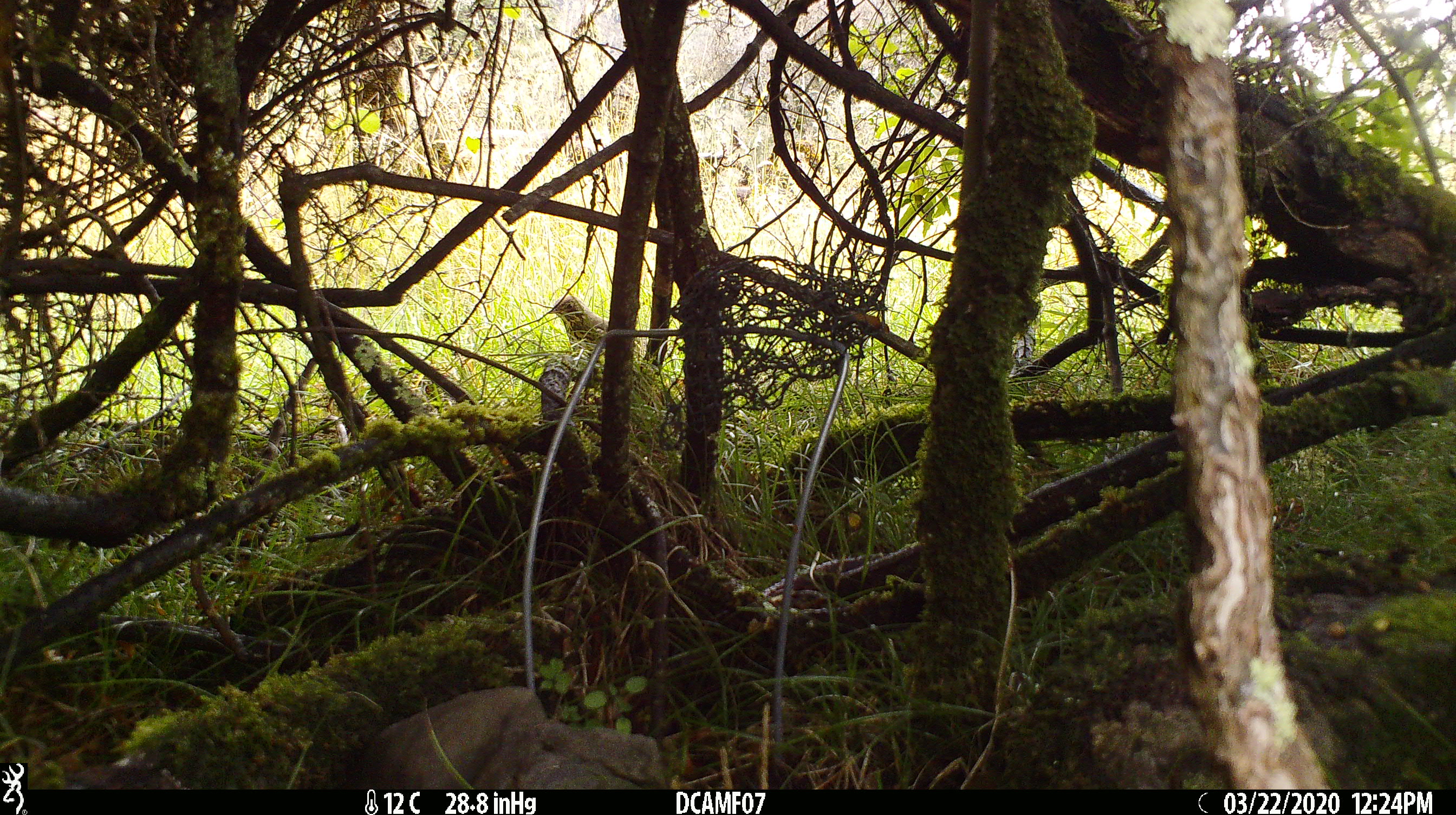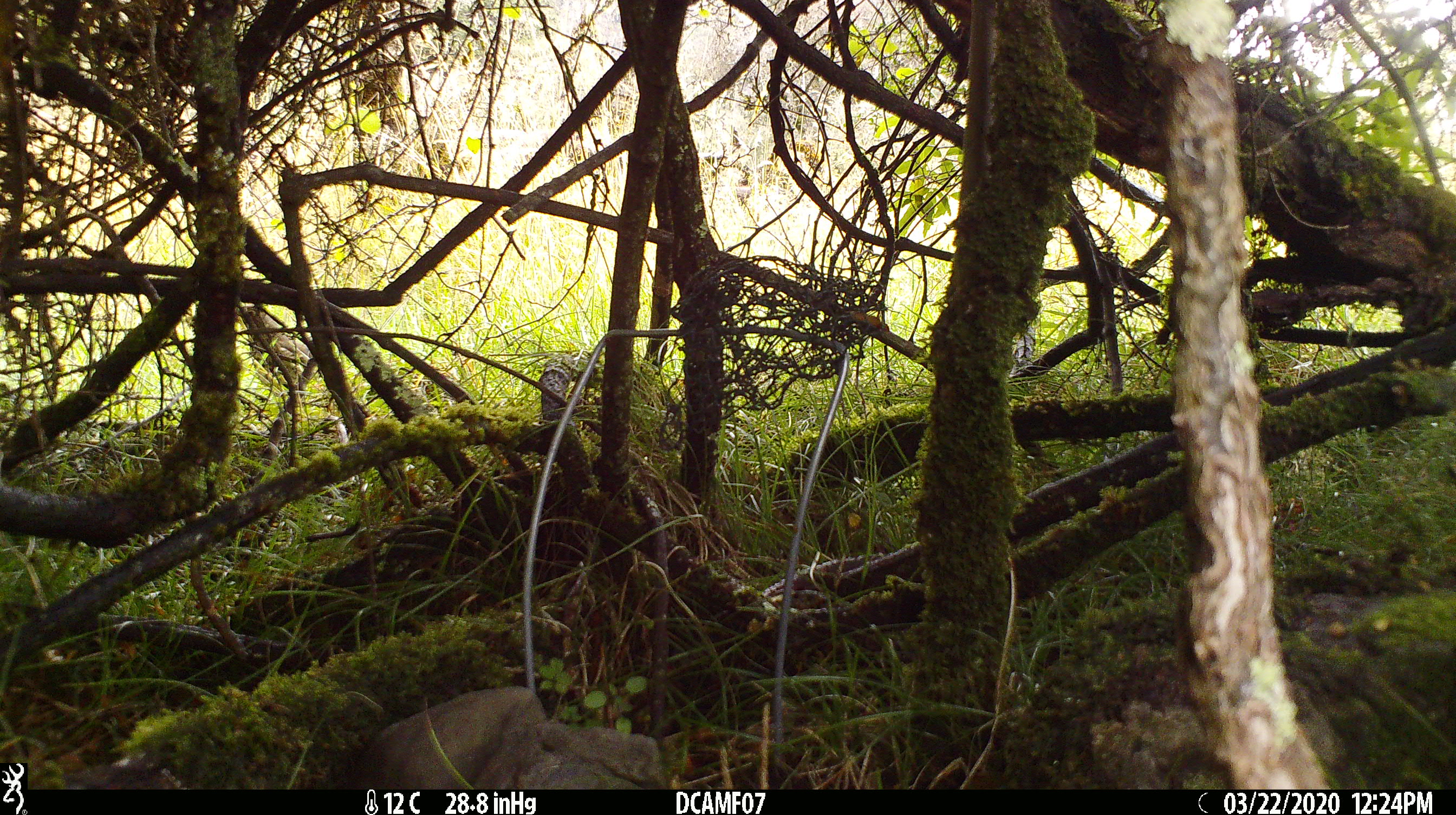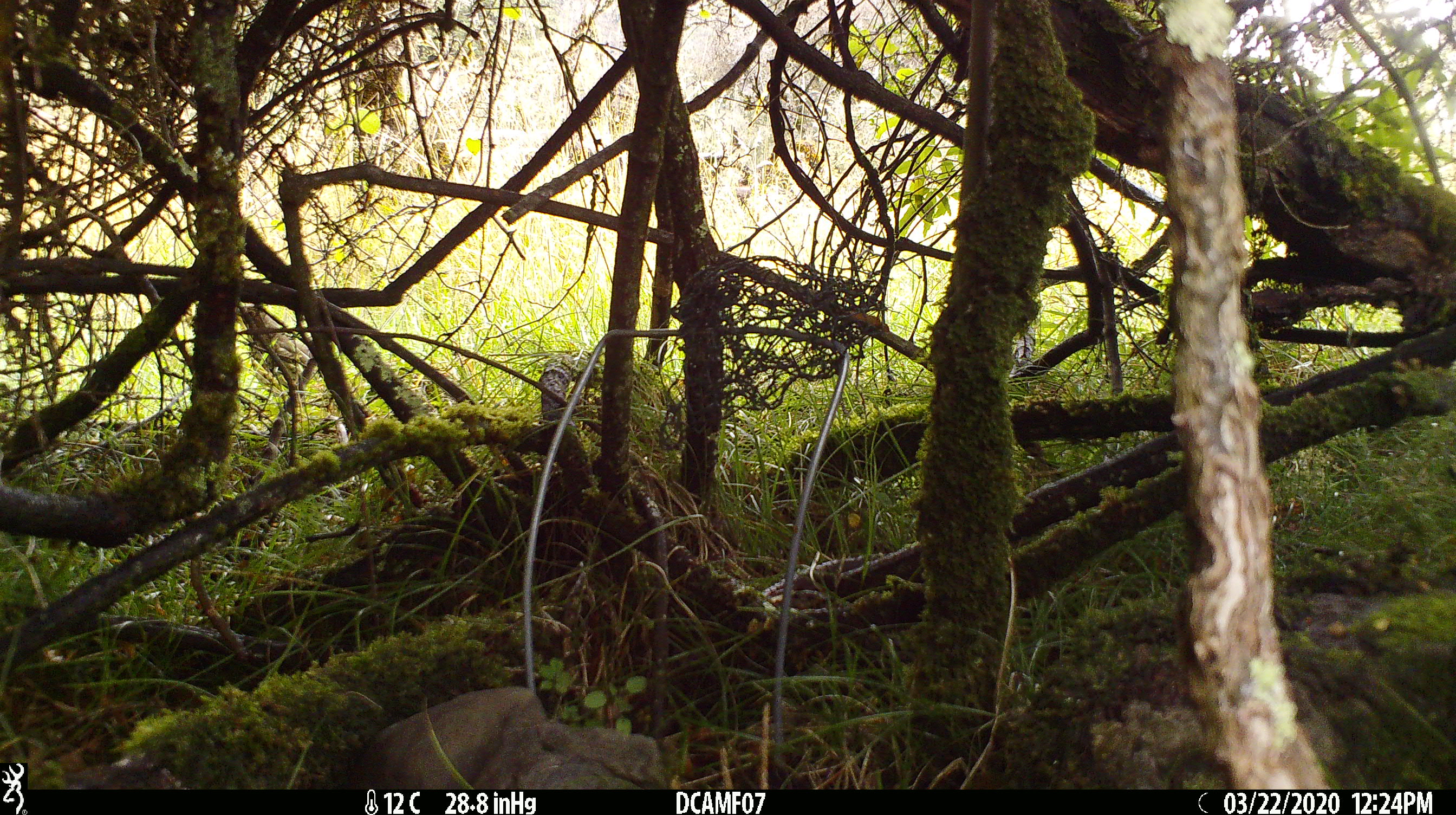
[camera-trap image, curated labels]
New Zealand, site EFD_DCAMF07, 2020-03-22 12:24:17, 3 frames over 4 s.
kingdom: Animalia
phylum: Chordata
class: Aves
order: Passeriformes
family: Turdidae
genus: Turdus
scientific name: Turdus philomelos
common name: song thrush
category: thrush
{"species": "thrush (song thrush) (Turdus philomelos)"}